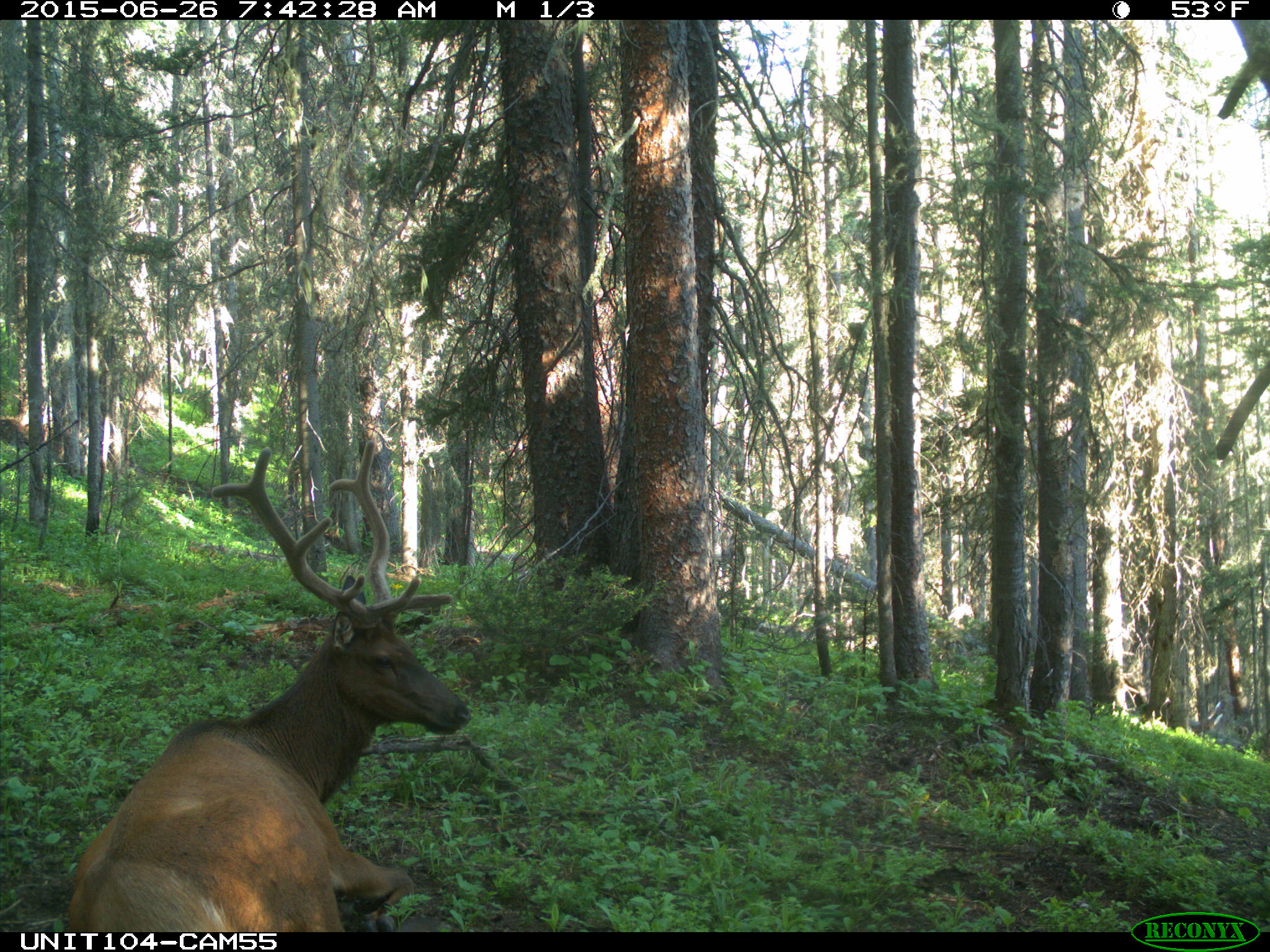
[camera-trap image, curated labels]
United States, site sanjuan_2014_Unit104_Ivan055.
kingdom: Animalia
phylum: Chordata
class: Mammalia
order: Artiodactyla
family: Cervidae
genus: Cervus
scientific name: Cervus elaphus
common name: red deer